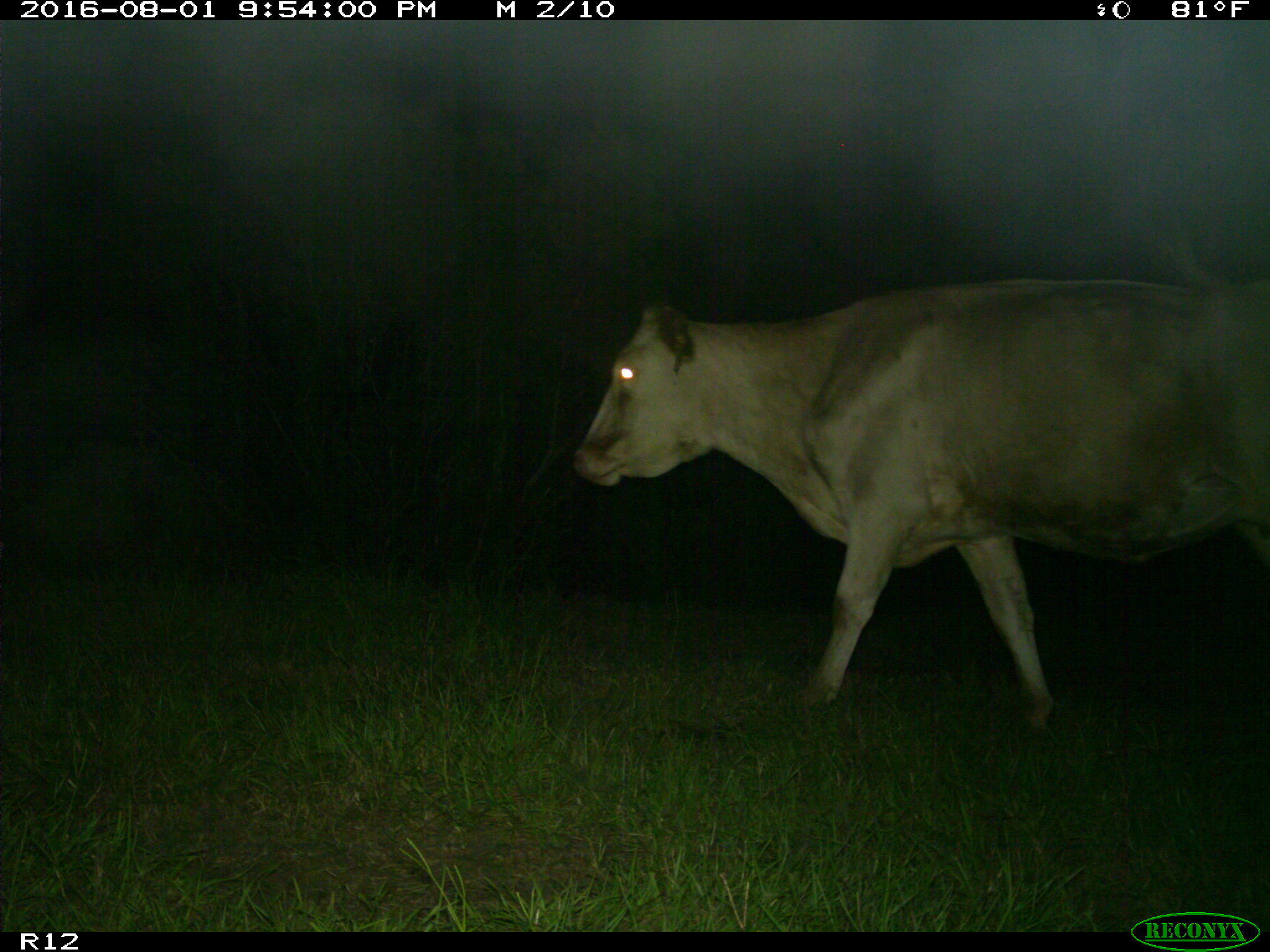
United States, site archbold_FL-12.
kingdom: Animalia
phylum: Chordata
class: Mammalia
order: Artiodactyla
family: Bovidae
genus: Bos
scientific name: Bos taurus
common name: domestic cow